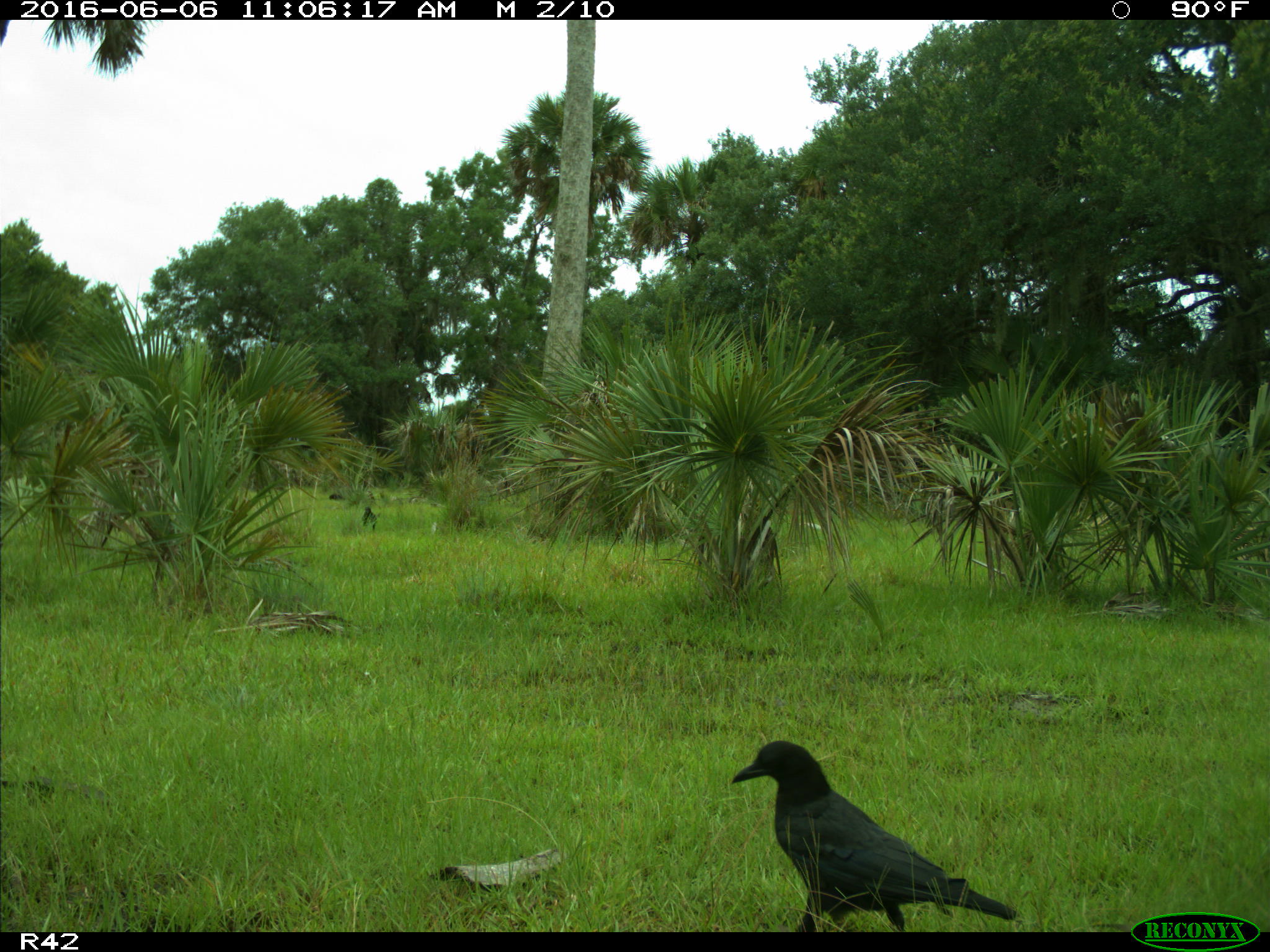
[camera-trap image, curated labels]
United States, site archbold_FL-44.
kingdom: Animalia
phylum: Chordata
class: Aves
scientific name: Aves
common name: birds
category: unidentified bird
Unidentified bird (birds) (Aves).